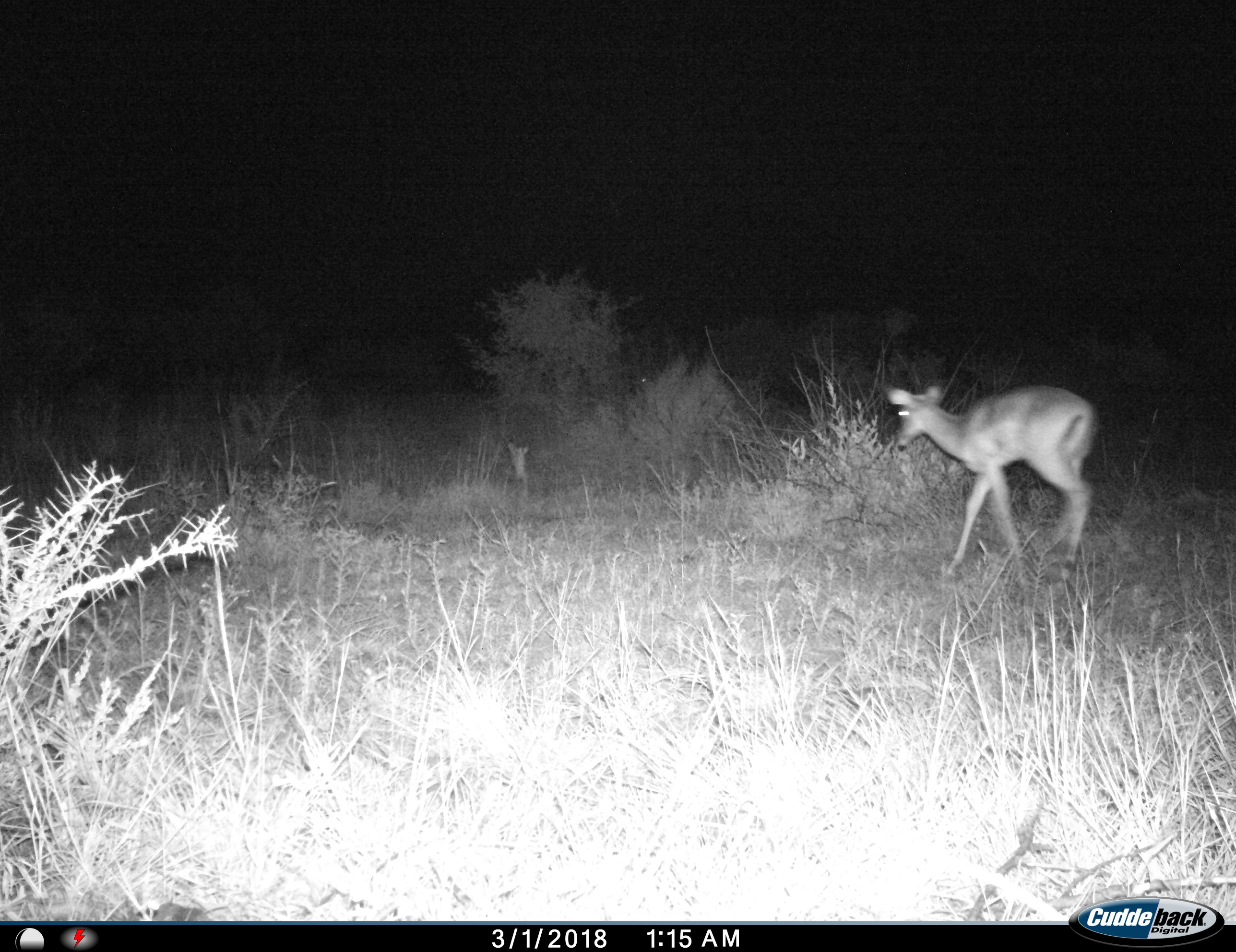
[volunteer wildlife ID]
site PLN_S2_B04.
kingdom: Animalia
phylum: Chordata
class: Mammalia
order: Artiodactyla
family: Bovidae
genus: Aepyceros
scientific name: Aepyceros melampus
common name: impala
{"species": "impala (Aepyceros melampus)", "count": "1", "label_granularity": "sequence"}